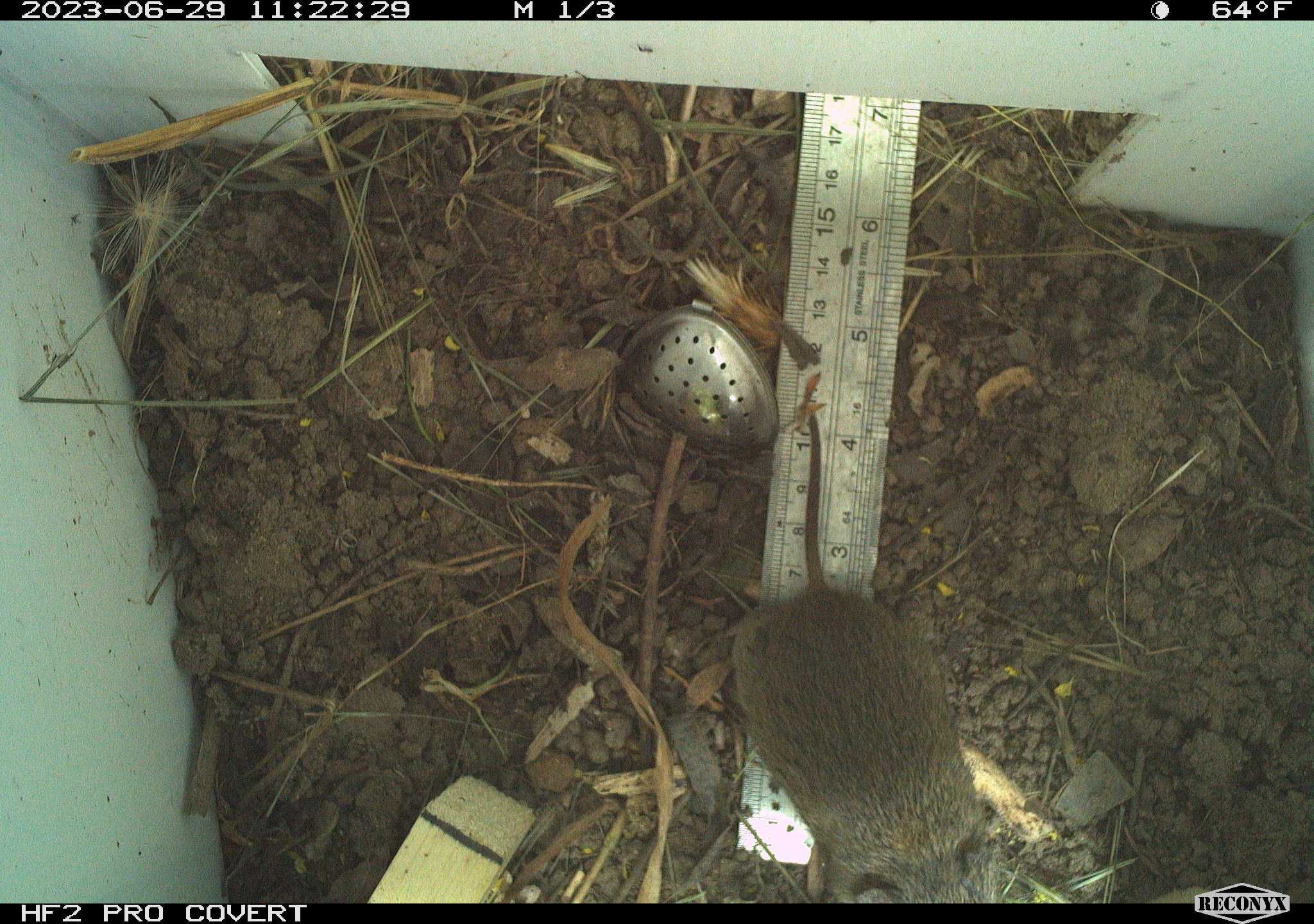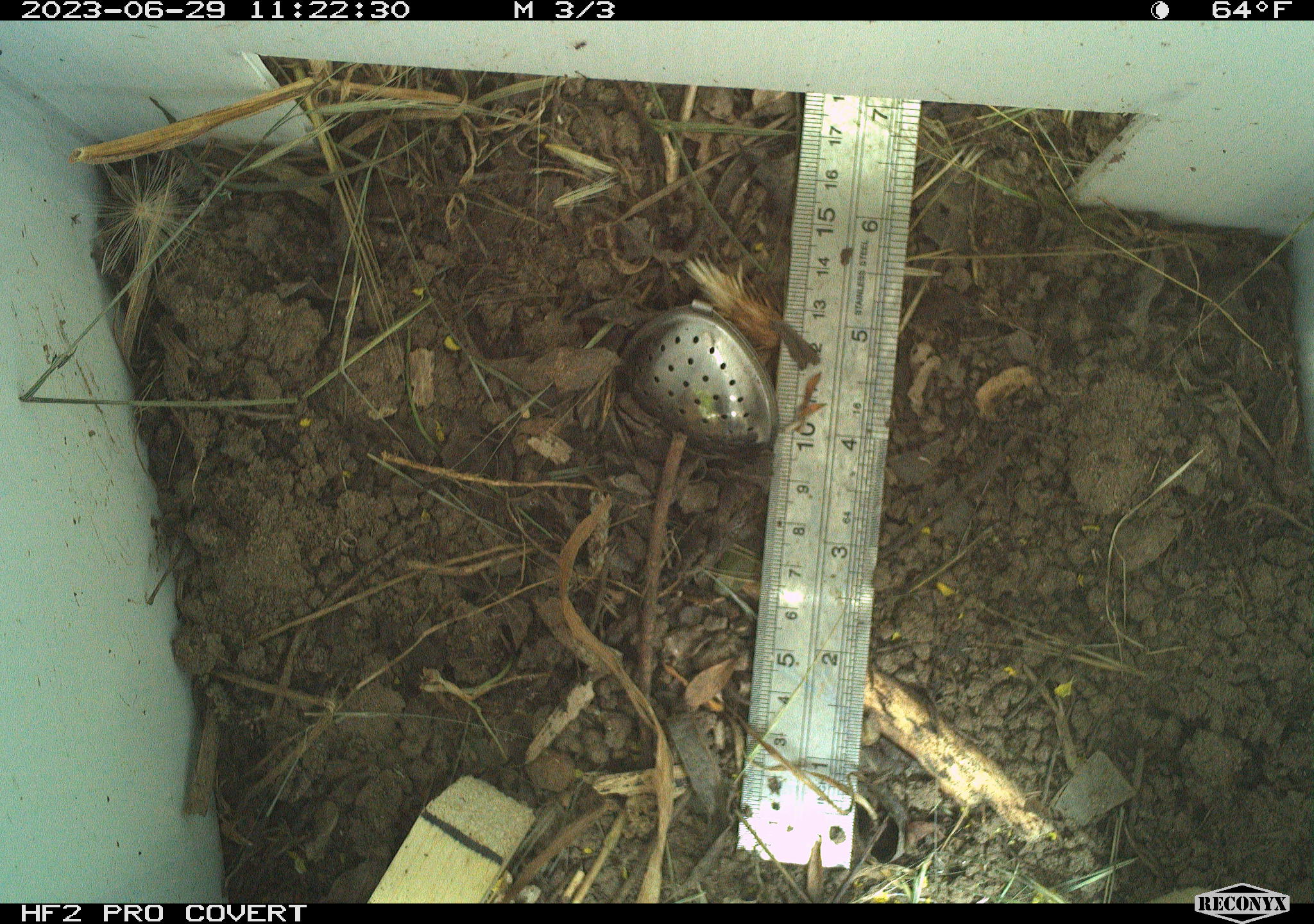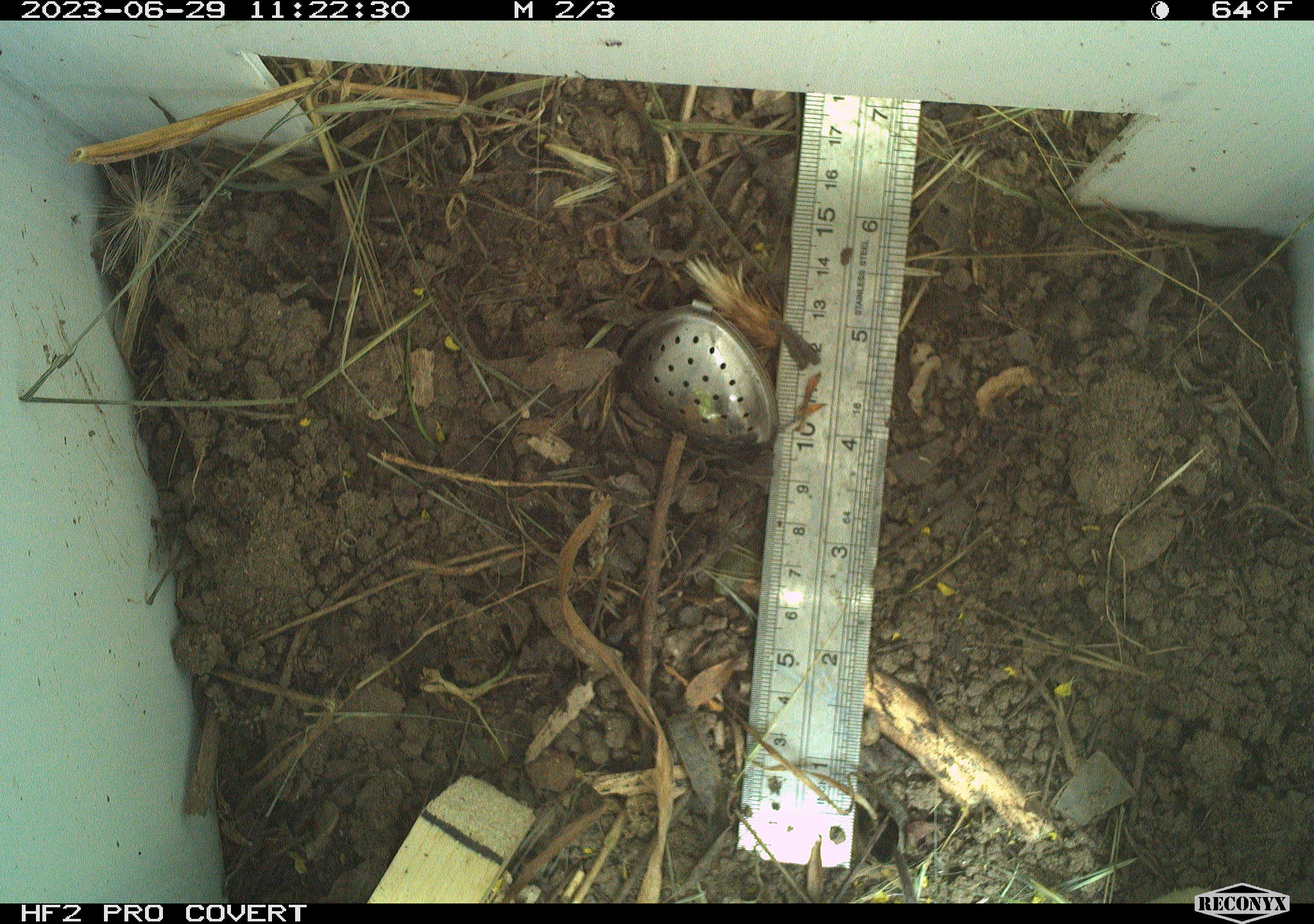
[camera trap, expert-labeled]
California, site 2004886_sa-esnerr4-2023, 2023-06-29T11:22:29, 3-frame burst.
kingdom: Animalia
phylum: Chordata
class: Mammalia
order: Rodentia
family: Cricetidae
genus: Microtus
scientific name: Microtus californicus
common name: california vole